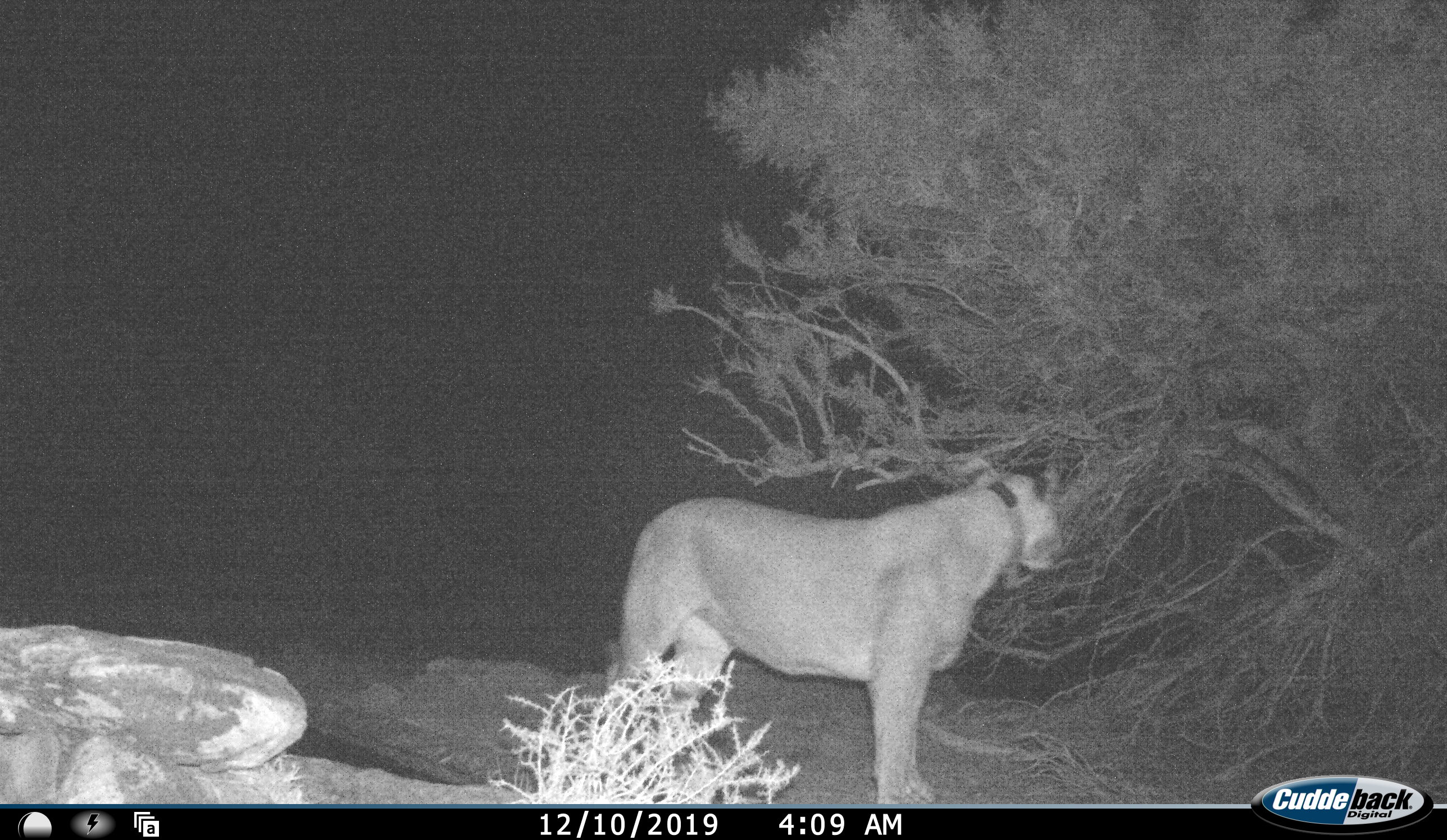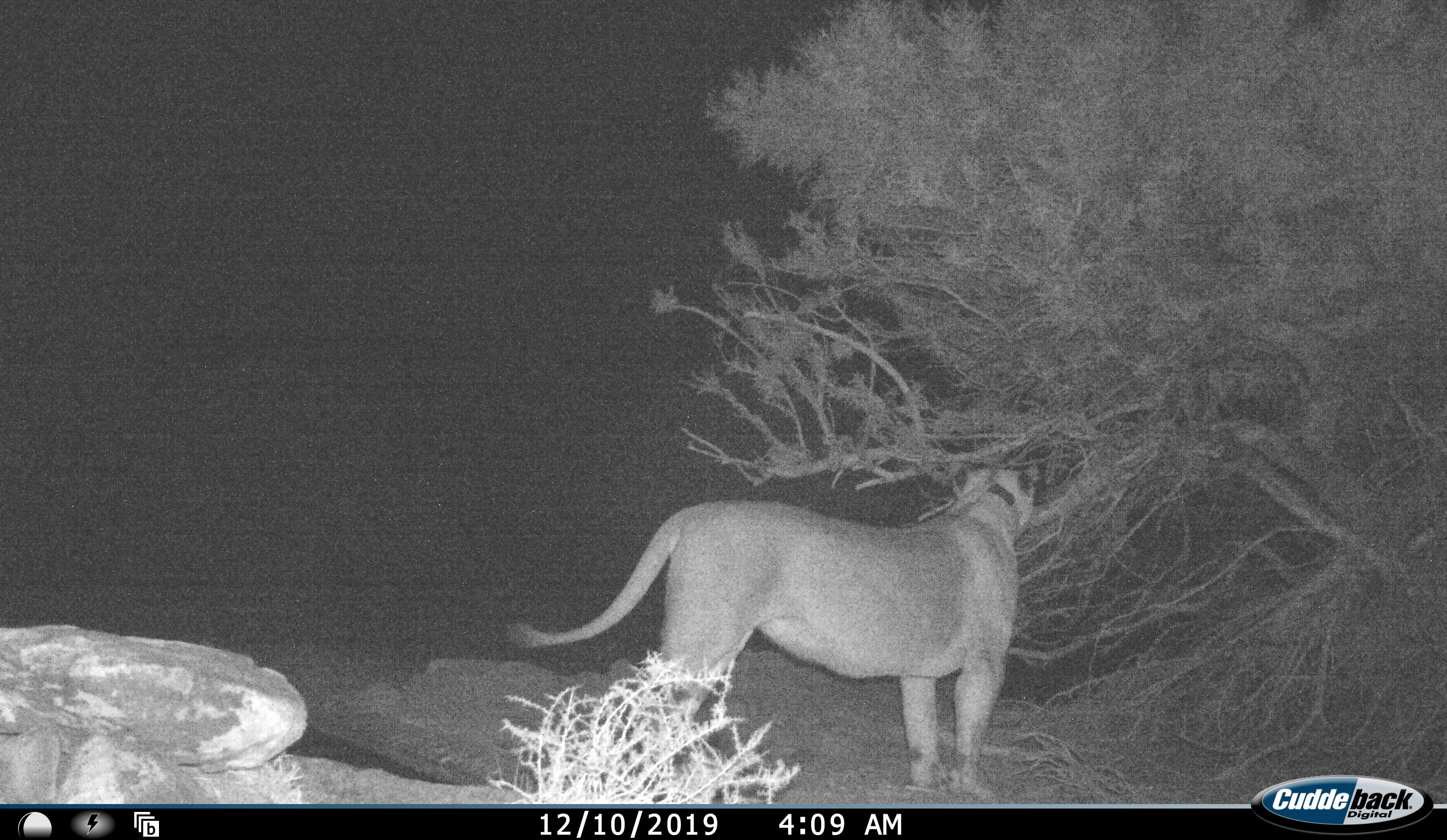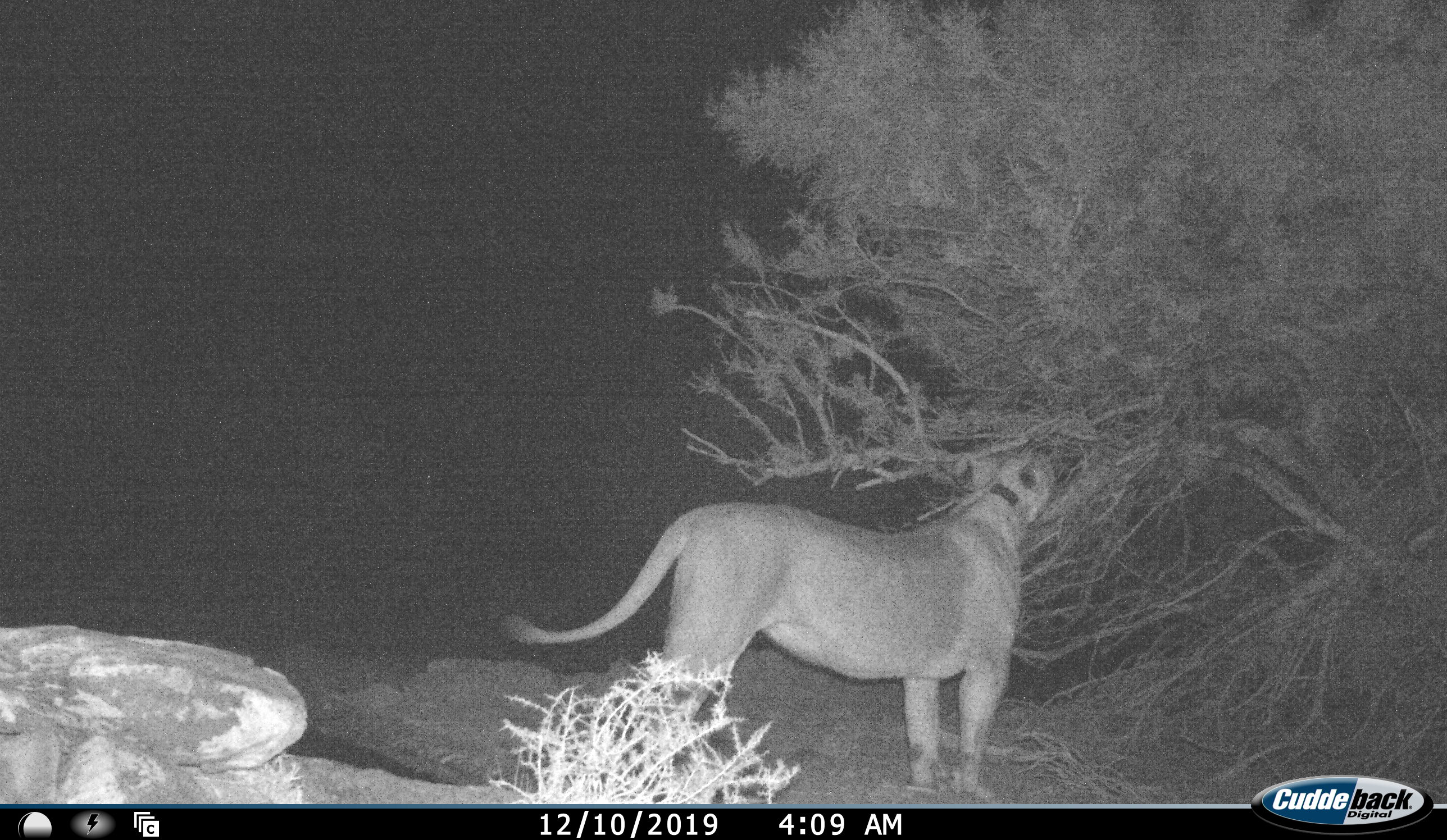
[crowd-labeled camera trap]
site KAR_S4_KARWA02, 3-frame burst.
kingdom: Animalia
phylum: Chordata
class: Mammalia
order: Carnivora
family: Felidae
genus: Panthera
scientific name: Panthera leo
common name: lion female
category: lionfemale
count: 1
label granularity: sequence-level